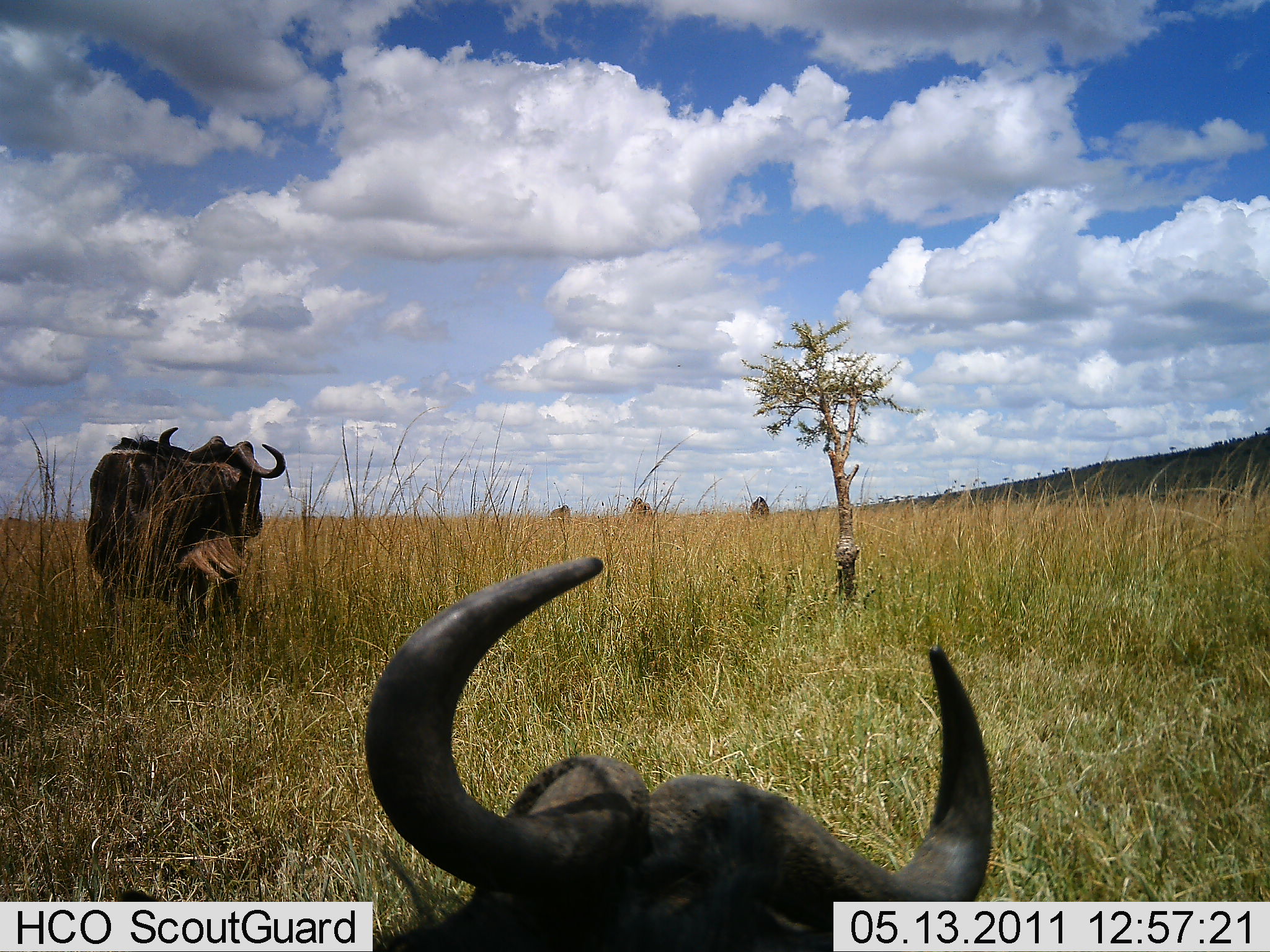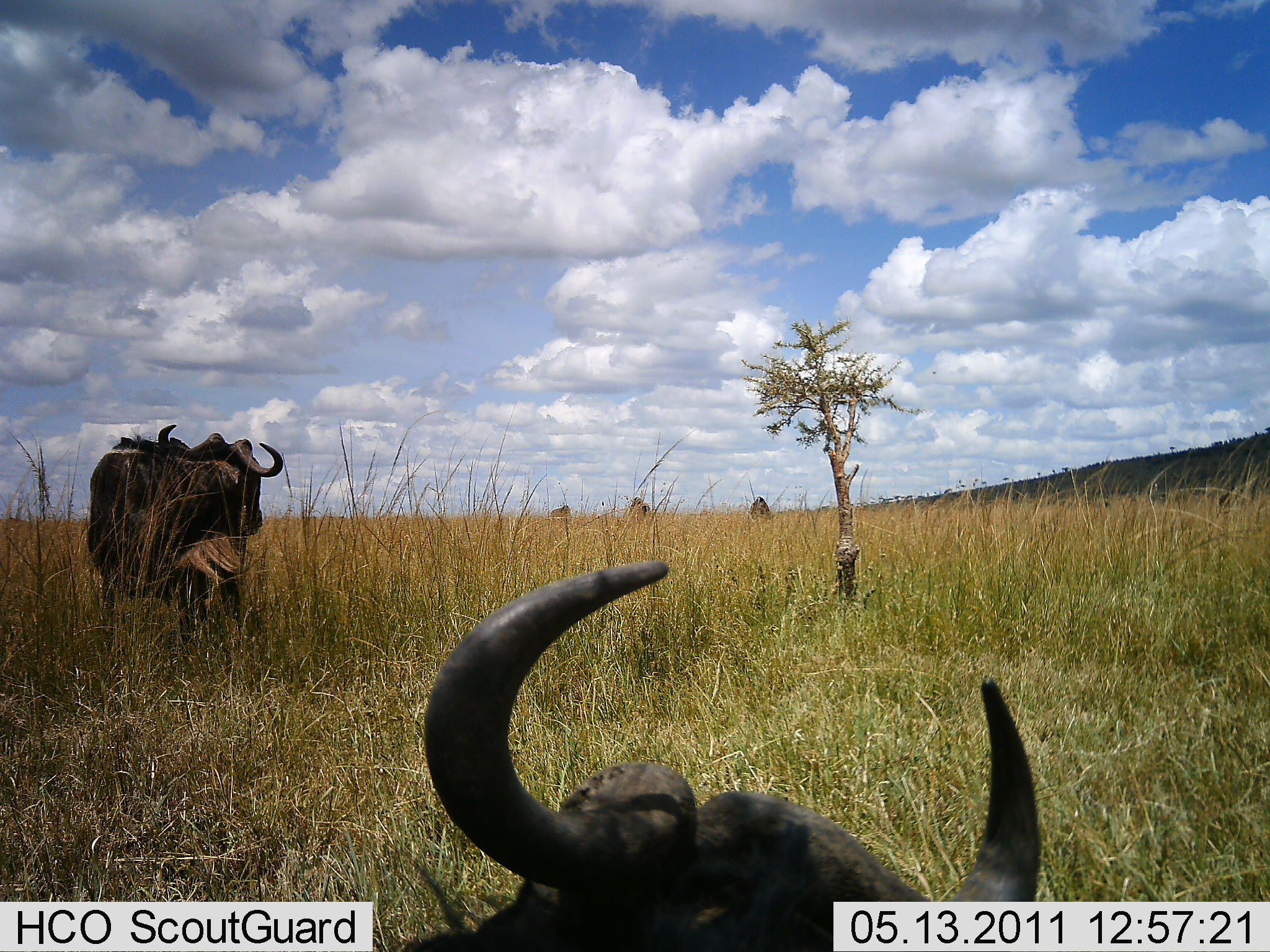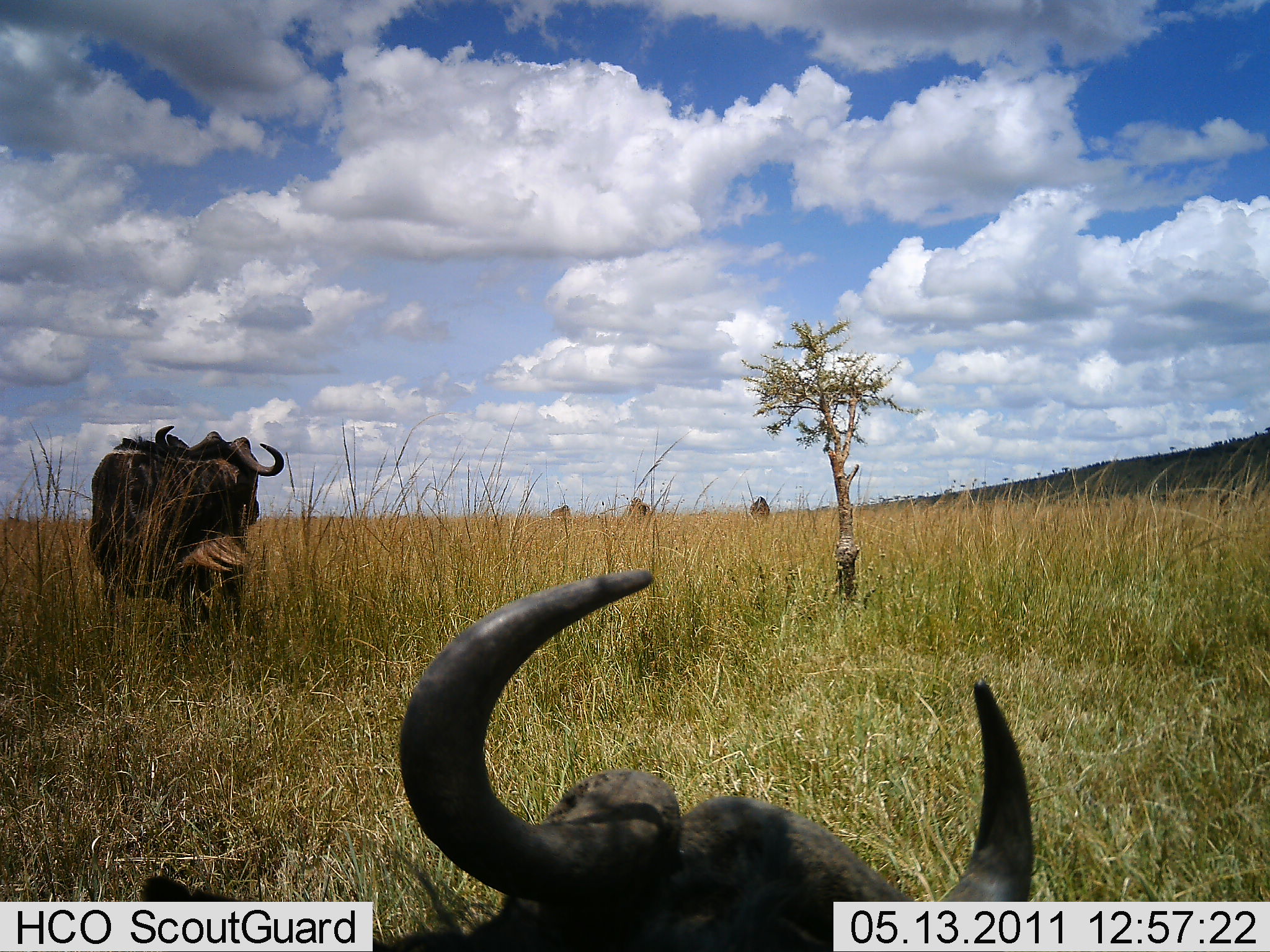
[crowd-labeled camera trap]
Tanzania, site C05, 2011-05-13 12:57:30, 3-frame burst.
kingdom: Animalia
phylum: Chordata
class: Mammalia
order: Artiodactyla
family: Bovidae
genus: Connochaetes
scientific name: Connochaetes taurinus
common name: blue wildebeest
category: wildebeest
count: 5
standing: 70%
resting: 80%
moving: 20%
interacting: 0%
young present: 10%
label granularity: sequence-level